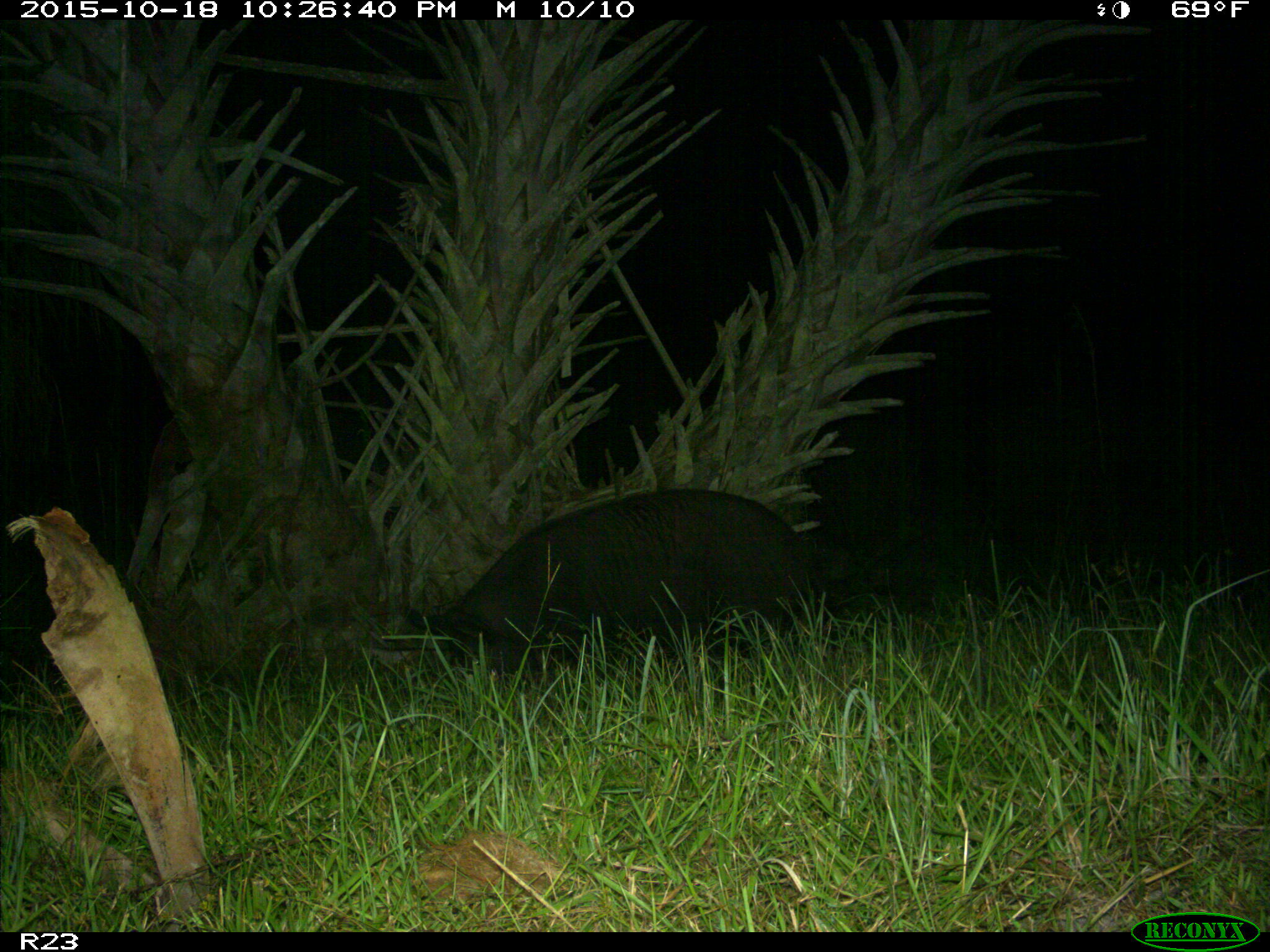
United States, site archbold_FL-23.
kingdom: Animalia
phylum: Chordata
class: Mammalia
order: Artiodactyla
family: Suidae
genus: Sus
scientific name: Sus scrofa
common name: wild boar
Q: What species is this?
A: Sus scrofa (wild boar).